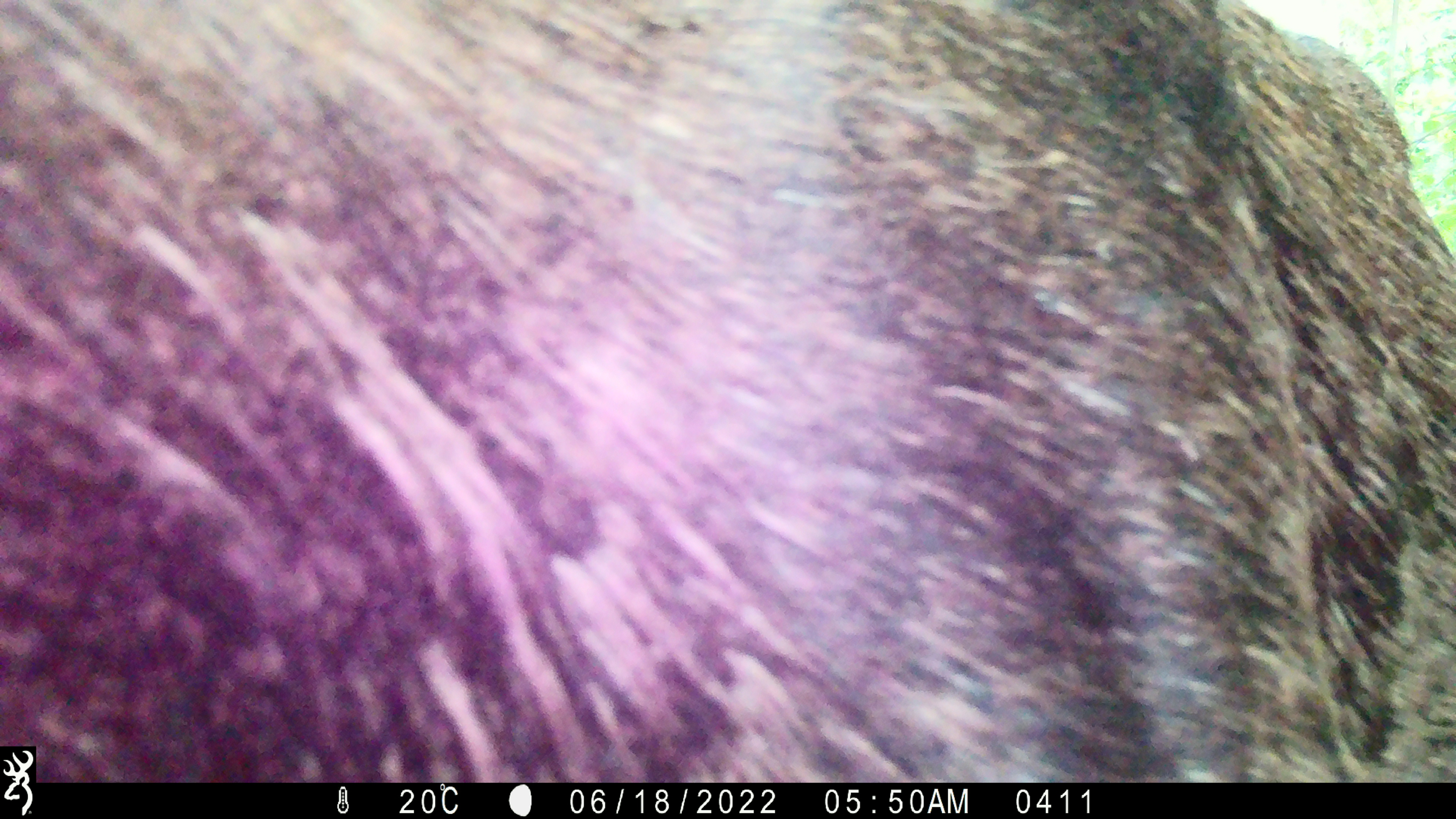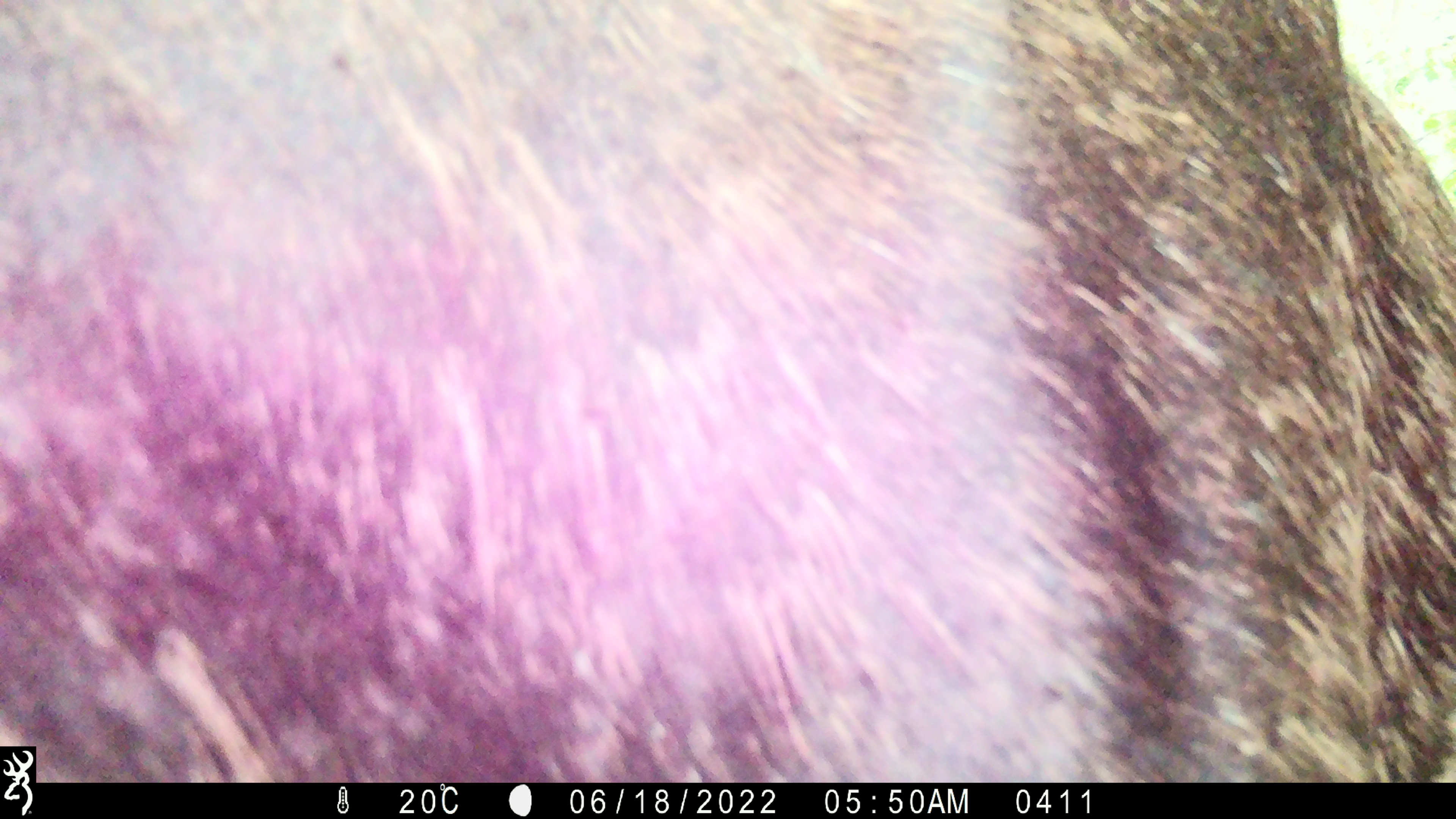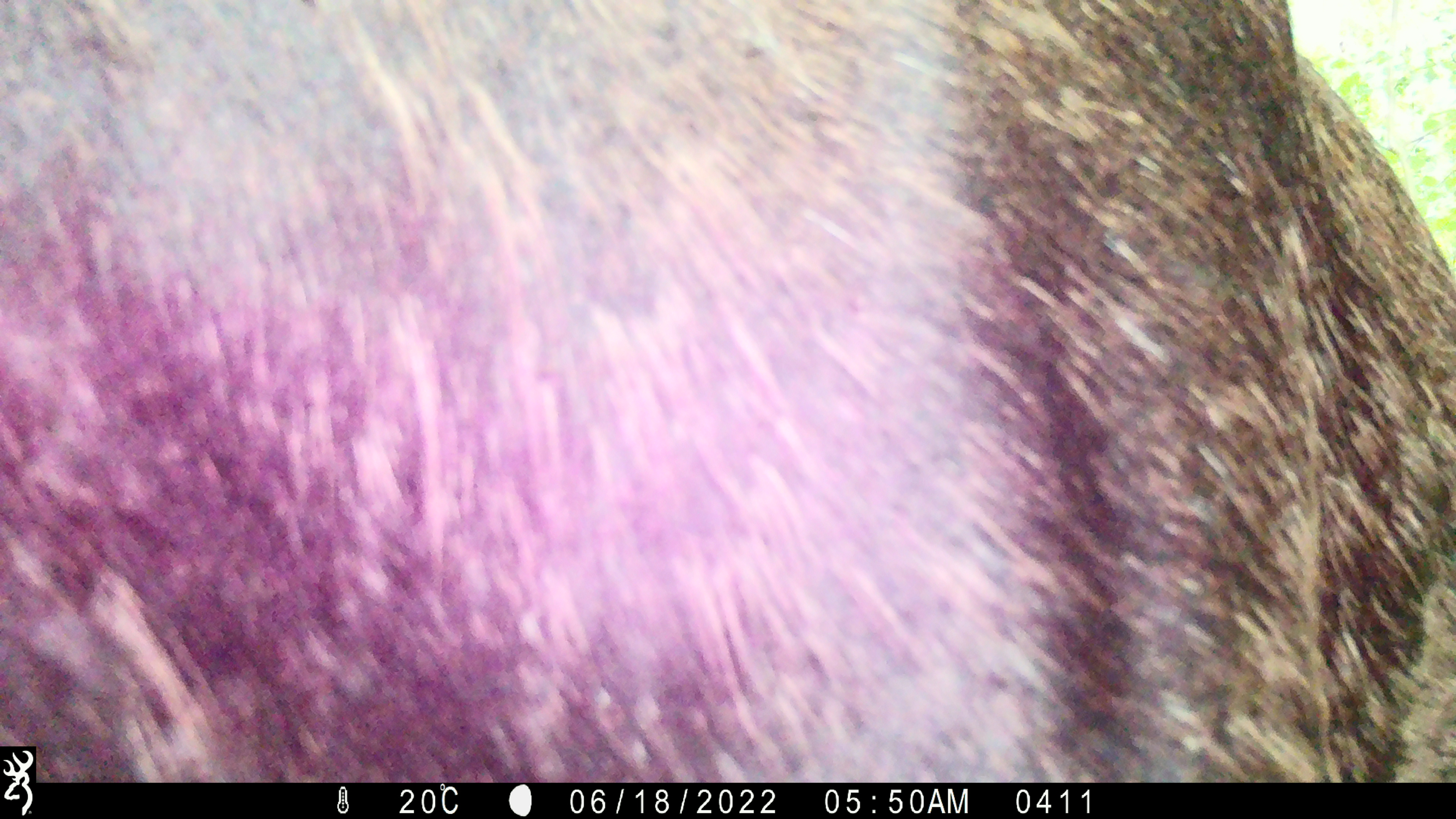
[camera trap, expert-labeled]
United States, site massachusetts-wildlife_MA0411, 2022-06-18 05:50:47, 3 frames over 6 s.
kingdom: Animalia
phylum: Chordata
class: Mammalia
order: Artiodactyla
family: Cervidae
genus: Alces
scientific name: Alces alces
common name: moose